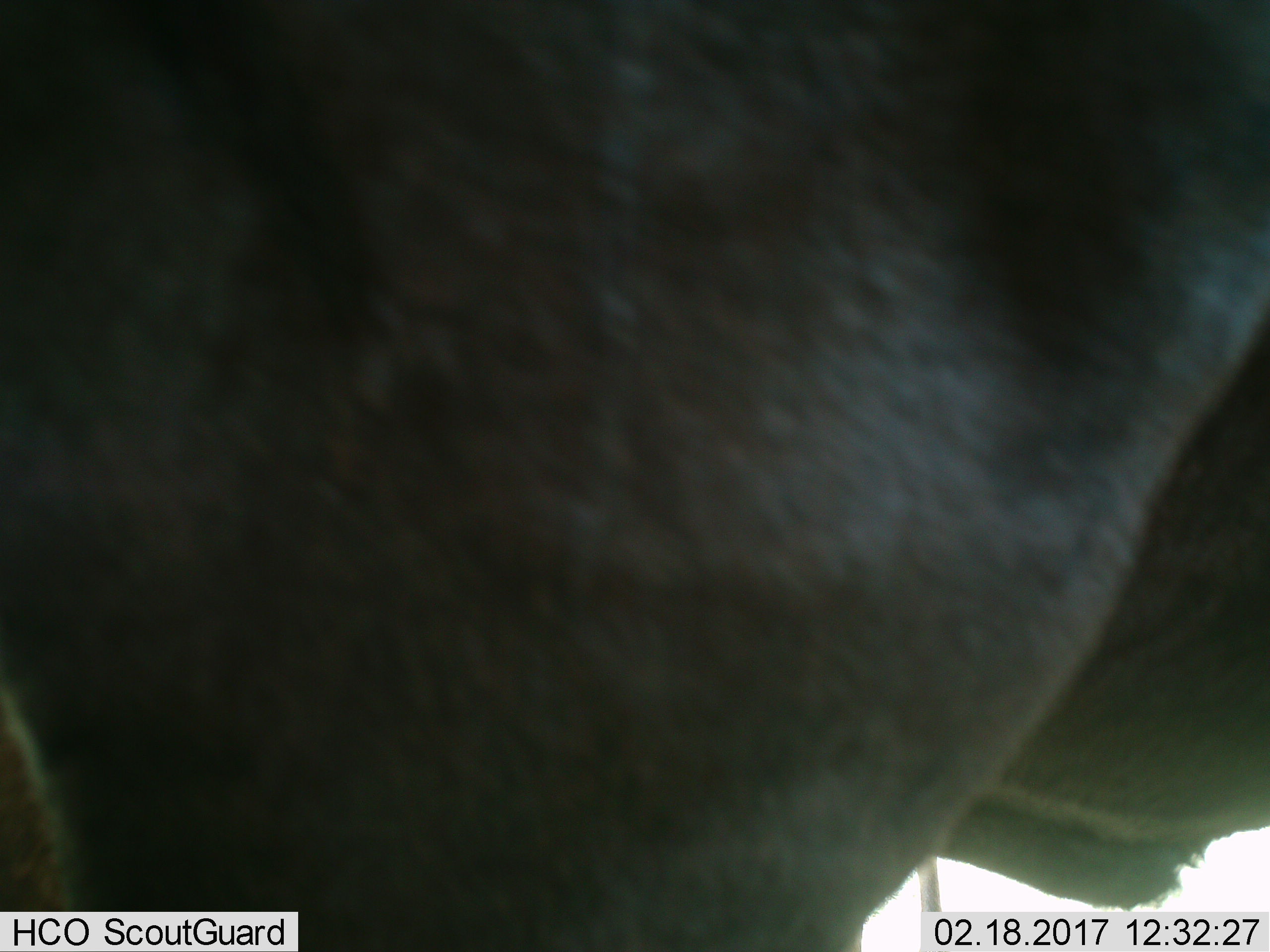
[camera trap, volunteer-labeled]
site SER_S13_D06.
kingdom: Animalia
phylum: Chordata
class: Mammalia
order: Artiodactyla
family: Bovidae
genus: Connochaetes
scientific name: Connochaetes taurinus taurinus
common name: blue wildebeest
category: wildebeestblue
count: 1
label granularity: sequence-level